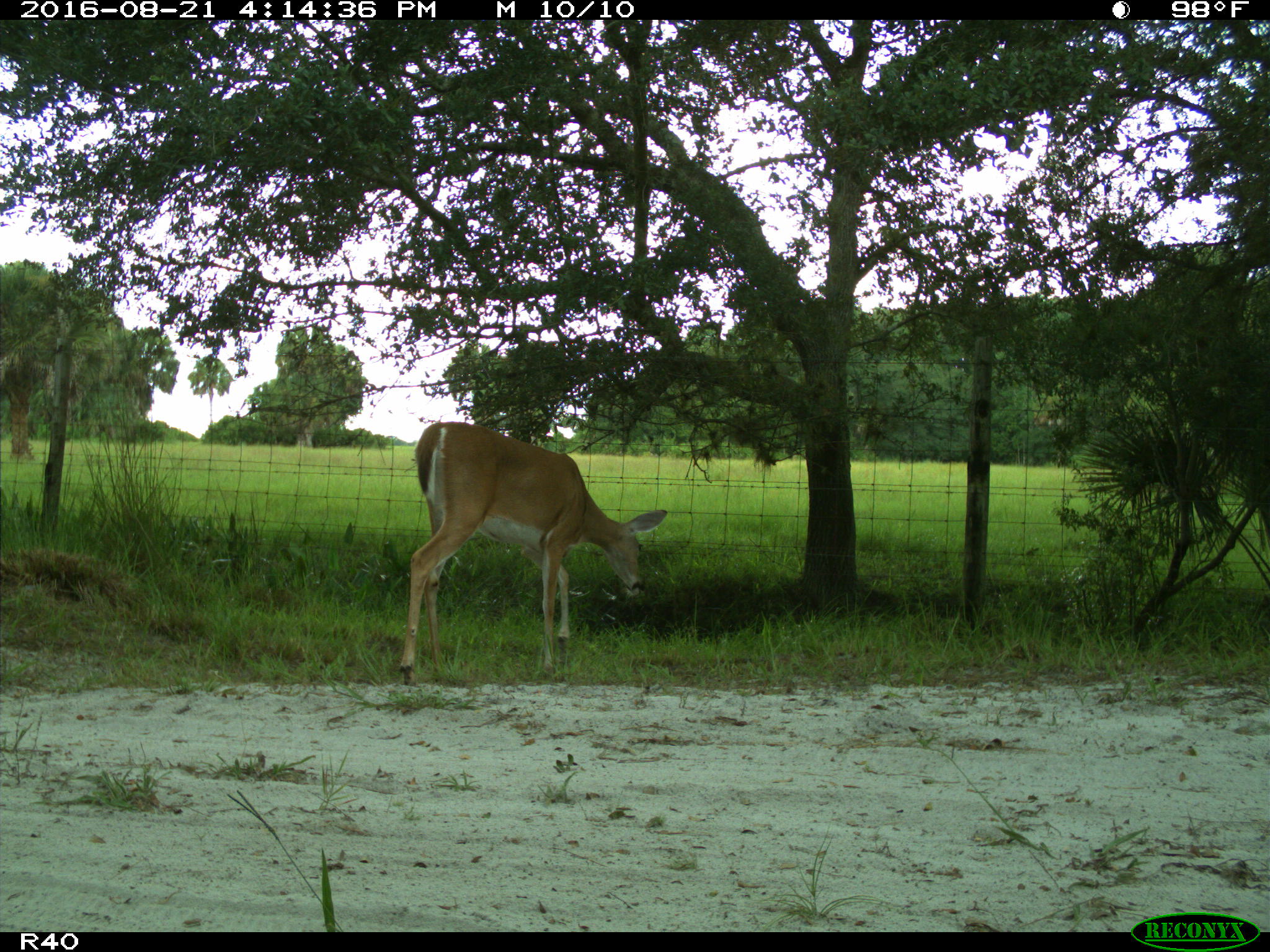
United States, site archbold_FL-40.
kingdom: Animalia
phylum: Chordata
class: Mammalia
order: Artiodactyla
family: Cervidae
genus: Odocoileus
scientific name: Odocoileus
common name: deer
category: unidentified deer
Unidentified deer (deer) (Odocoileus).